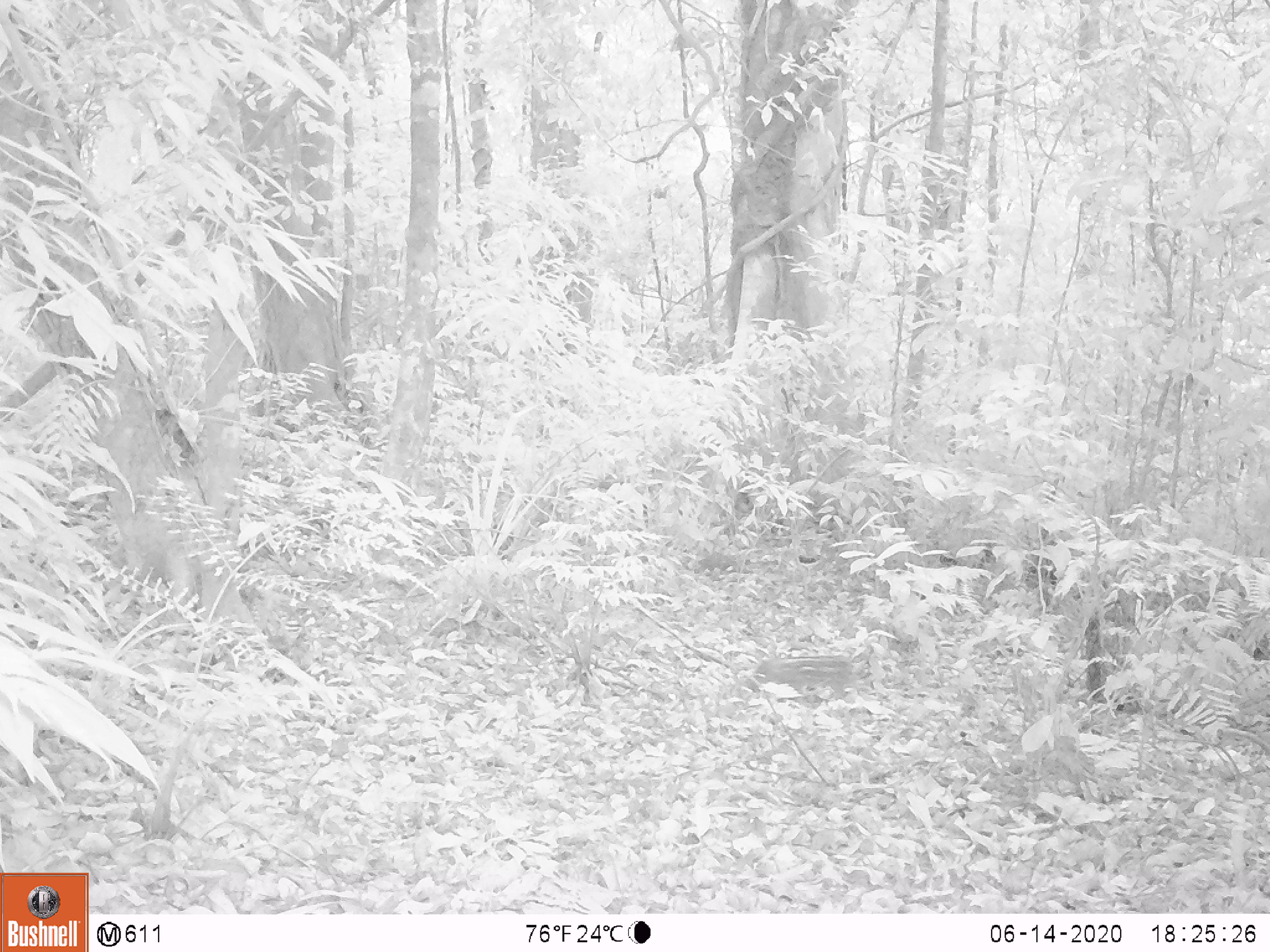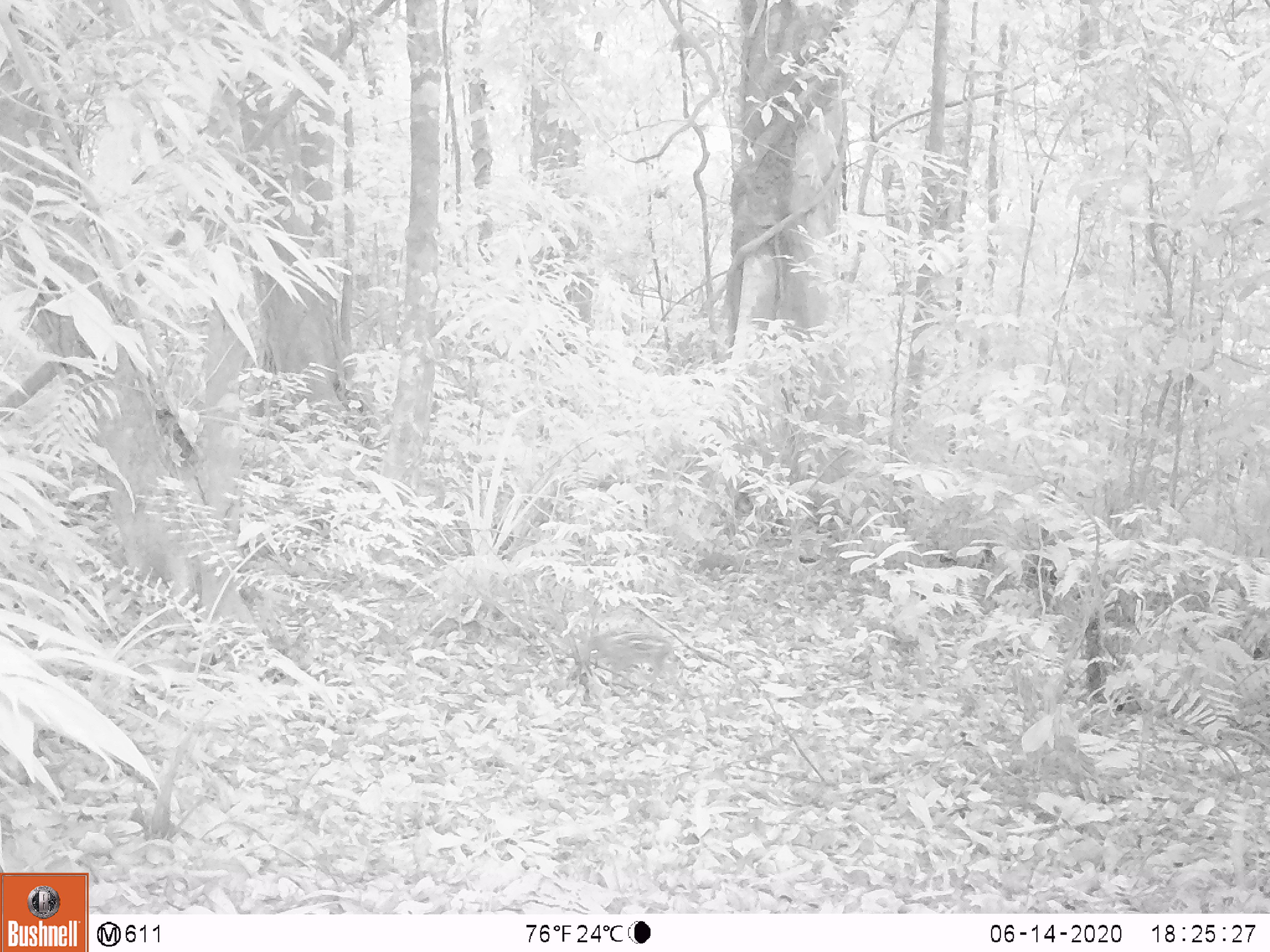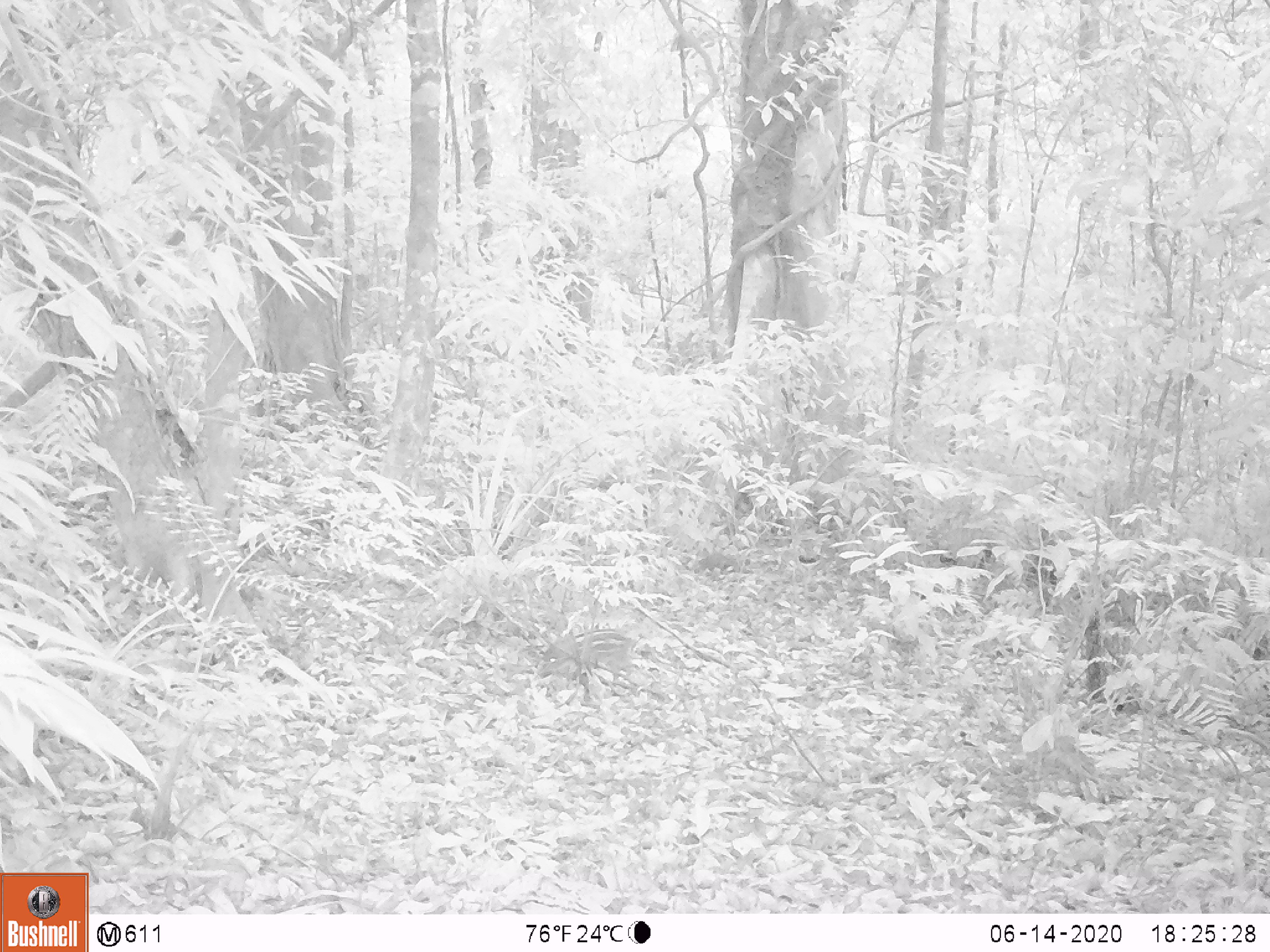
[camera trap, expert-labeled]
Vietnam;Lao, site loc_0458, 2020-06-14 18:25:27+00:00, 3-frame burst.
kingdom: Animalia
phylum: Chordata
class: Mammalia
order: Artiodactyla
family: Suidae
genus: Sus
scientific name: Sus scrofa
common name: eurasian wild pig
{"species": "eurasian wild pig (Sus scrofa)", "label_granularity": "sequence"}